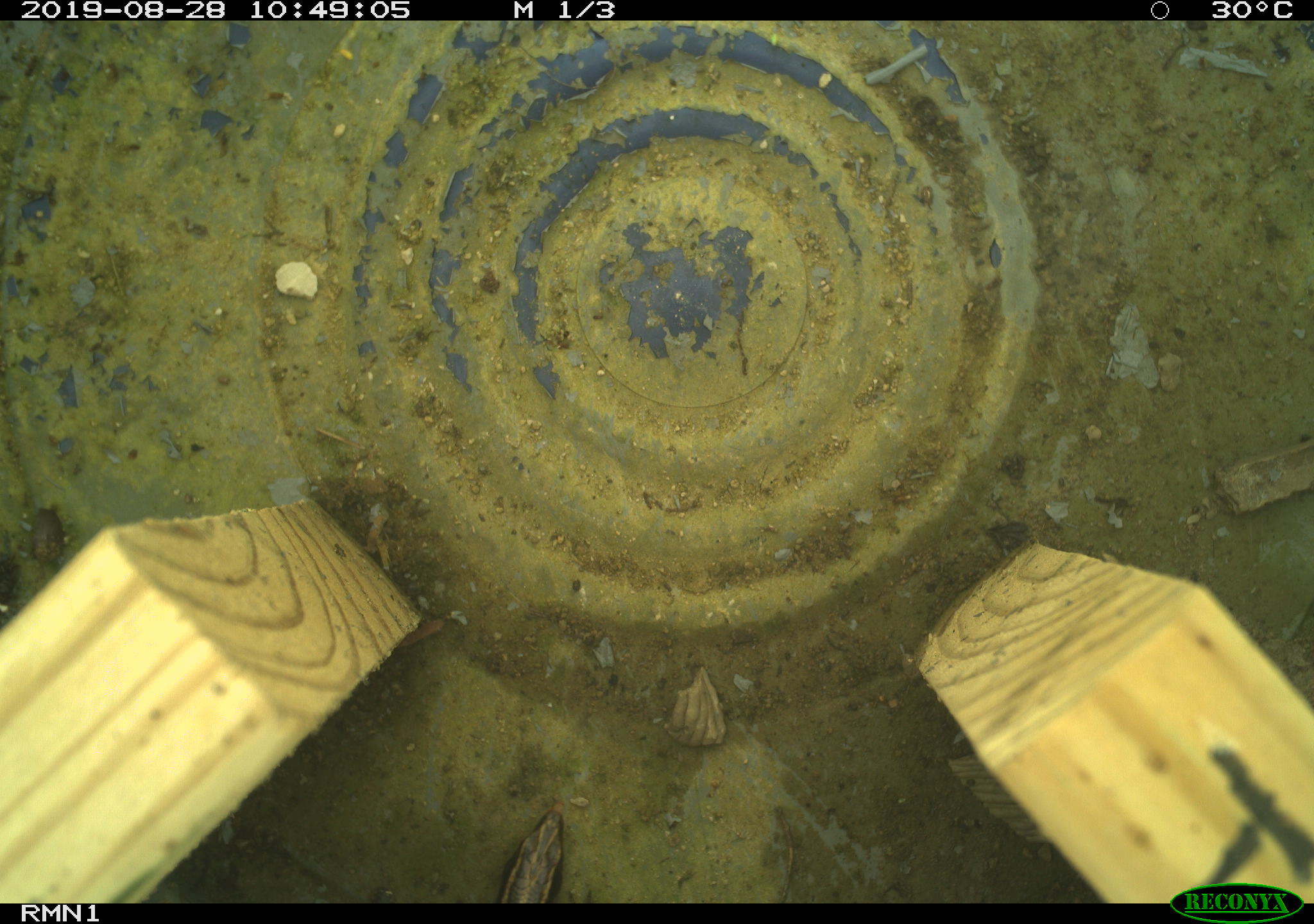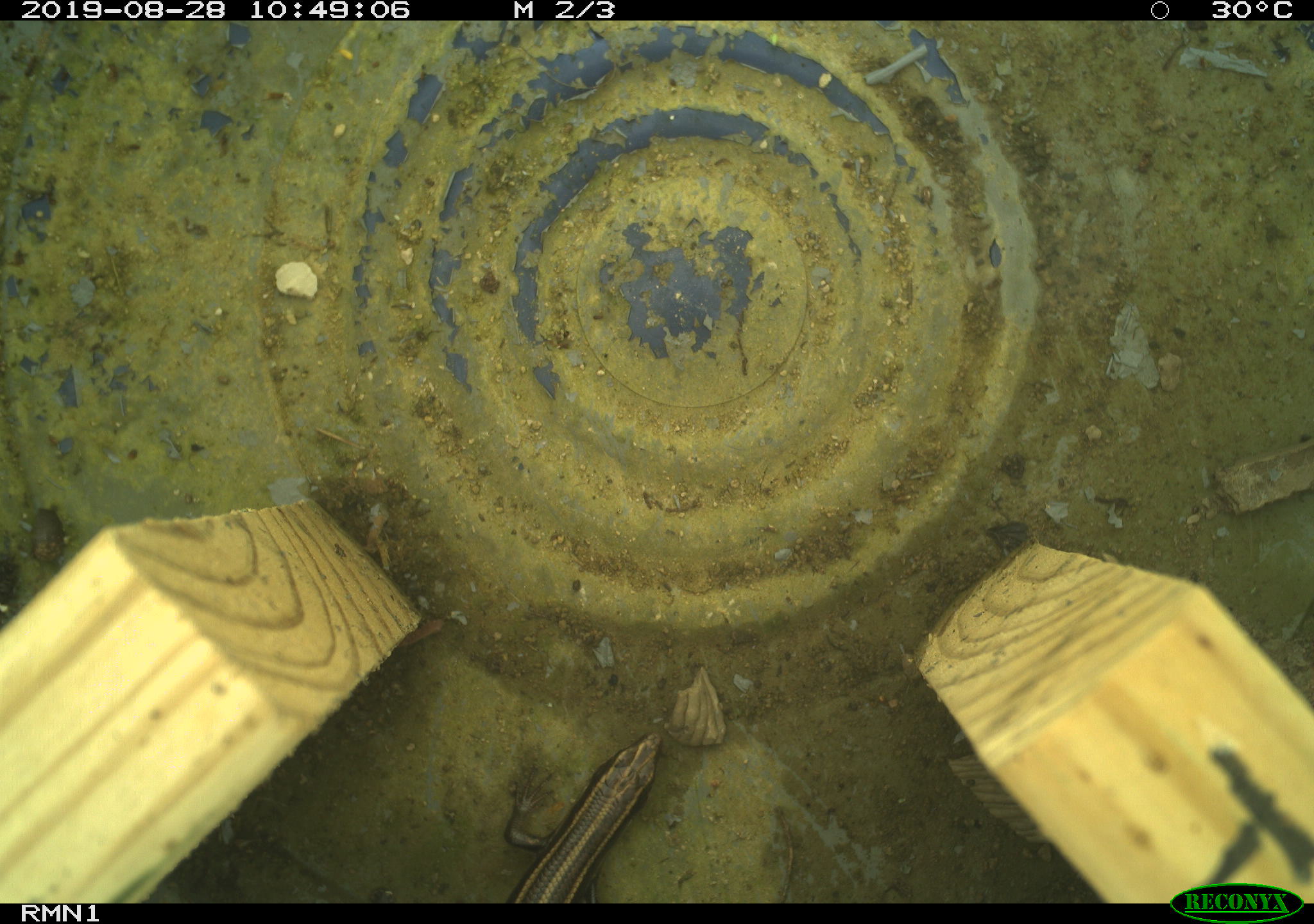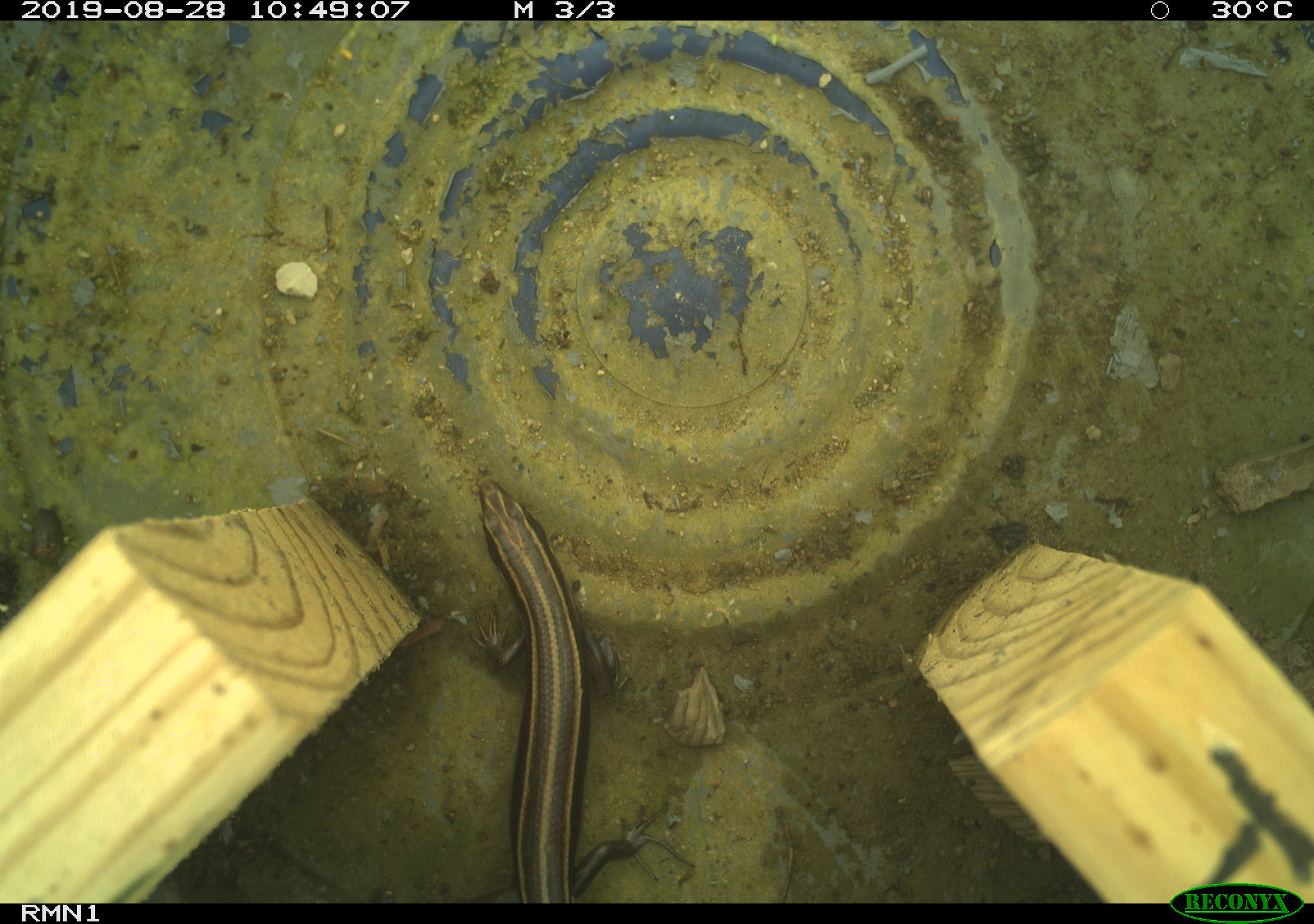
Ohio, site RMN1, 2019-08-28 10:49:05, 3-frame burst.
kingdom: Animalia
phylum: Chordata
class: Reptilia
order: Squamata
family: Scincidae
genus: Plestiodon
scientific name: Plestiodon fasciatus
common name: common five-lined skink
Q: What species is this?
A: Common five-lined skink (Plestiodon fasciatus).